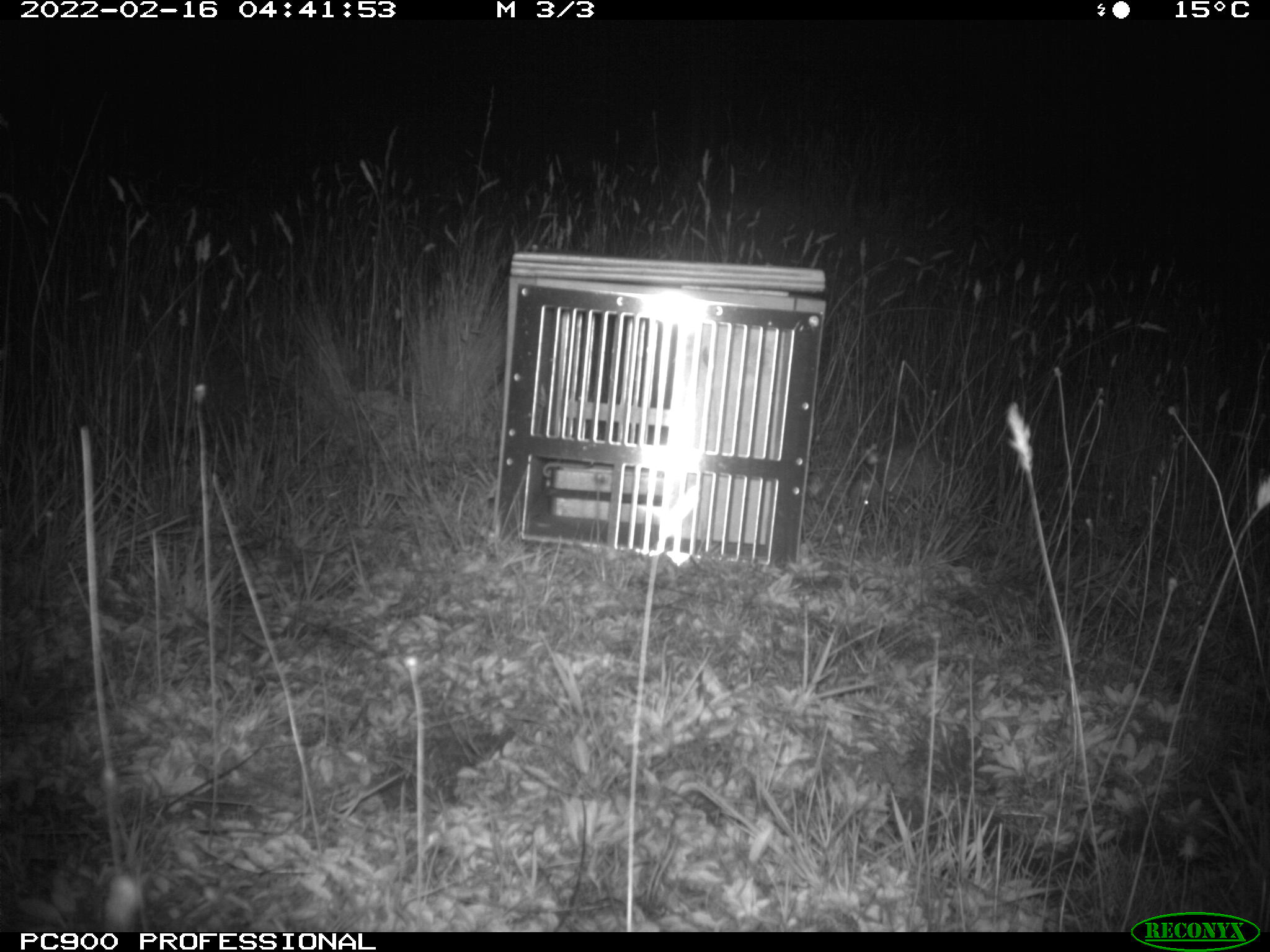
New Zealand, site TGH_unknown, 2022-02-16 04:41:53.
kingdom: Animalia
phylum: Chordata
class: Mammalia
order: Eulipotyphla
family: Erinaceidae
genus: Erinaceus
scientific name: Erinaceus europaeus europaeus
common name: european hedgehog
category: hedgehog